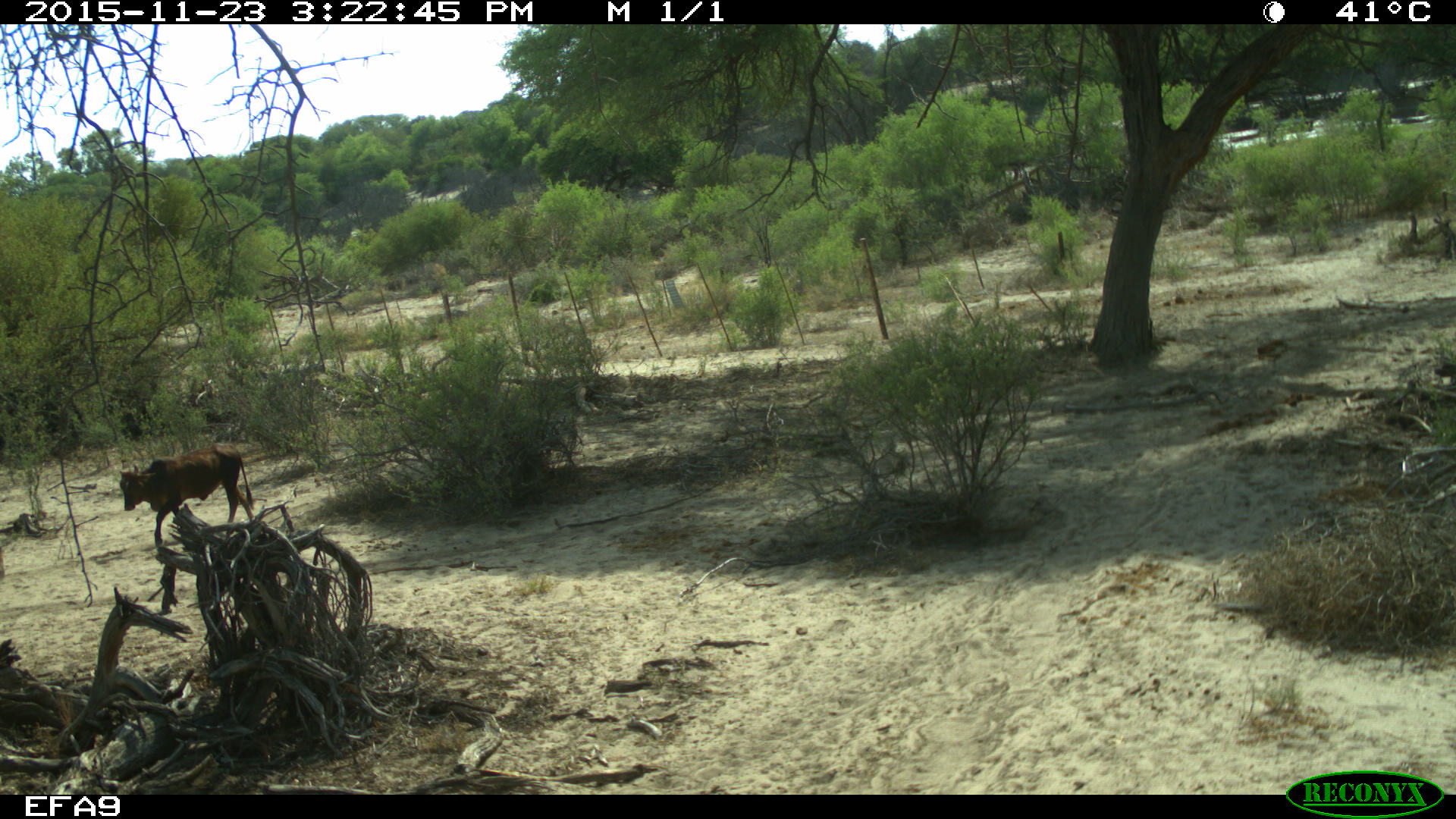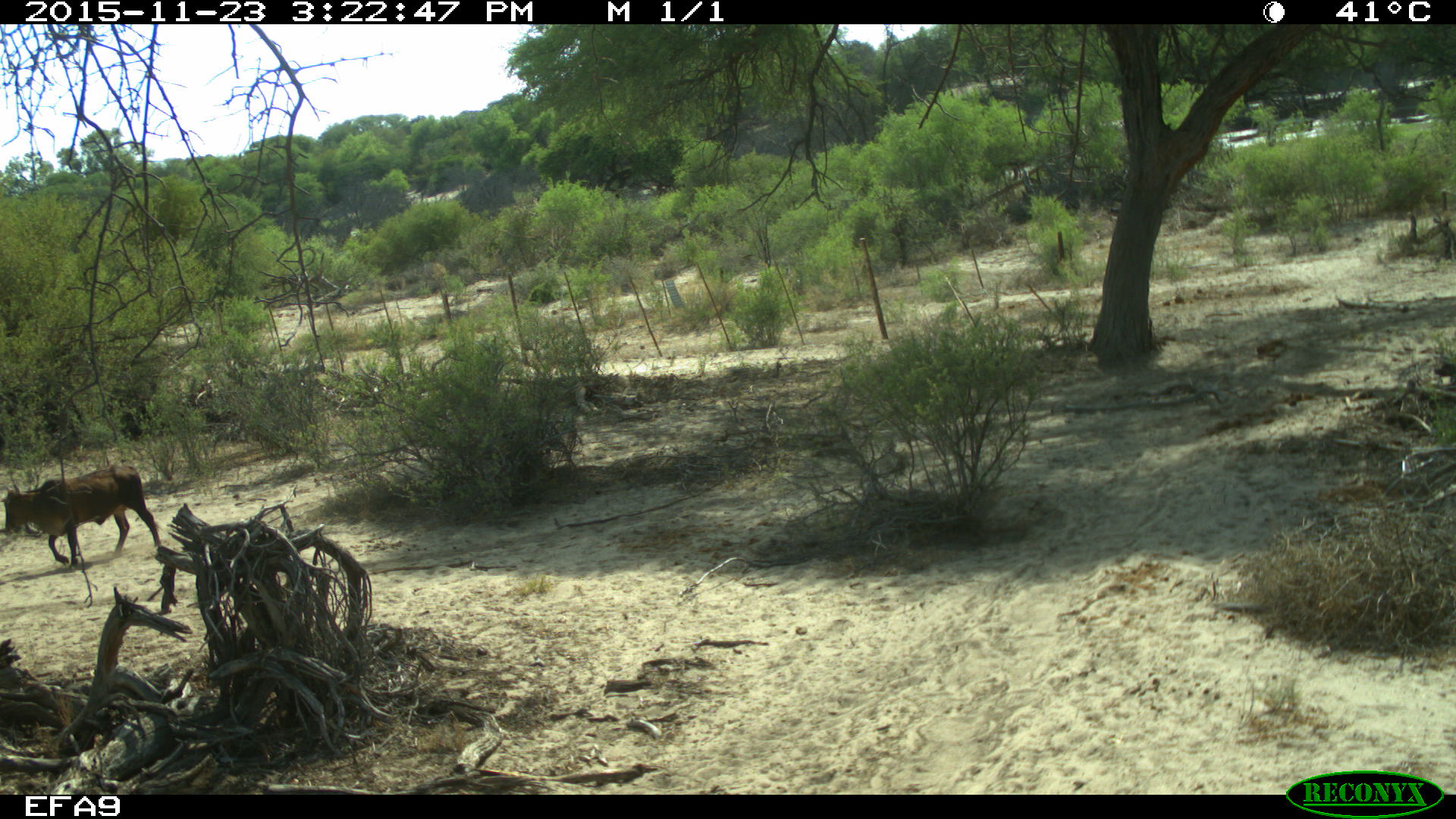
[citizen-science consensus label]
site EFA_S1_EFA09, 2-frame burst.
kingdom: Animalia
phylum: Chordata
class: Mammalia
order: Artiodactyla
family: Bovidae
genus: Bos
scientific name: Bos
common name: cattle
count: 1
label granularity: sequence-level